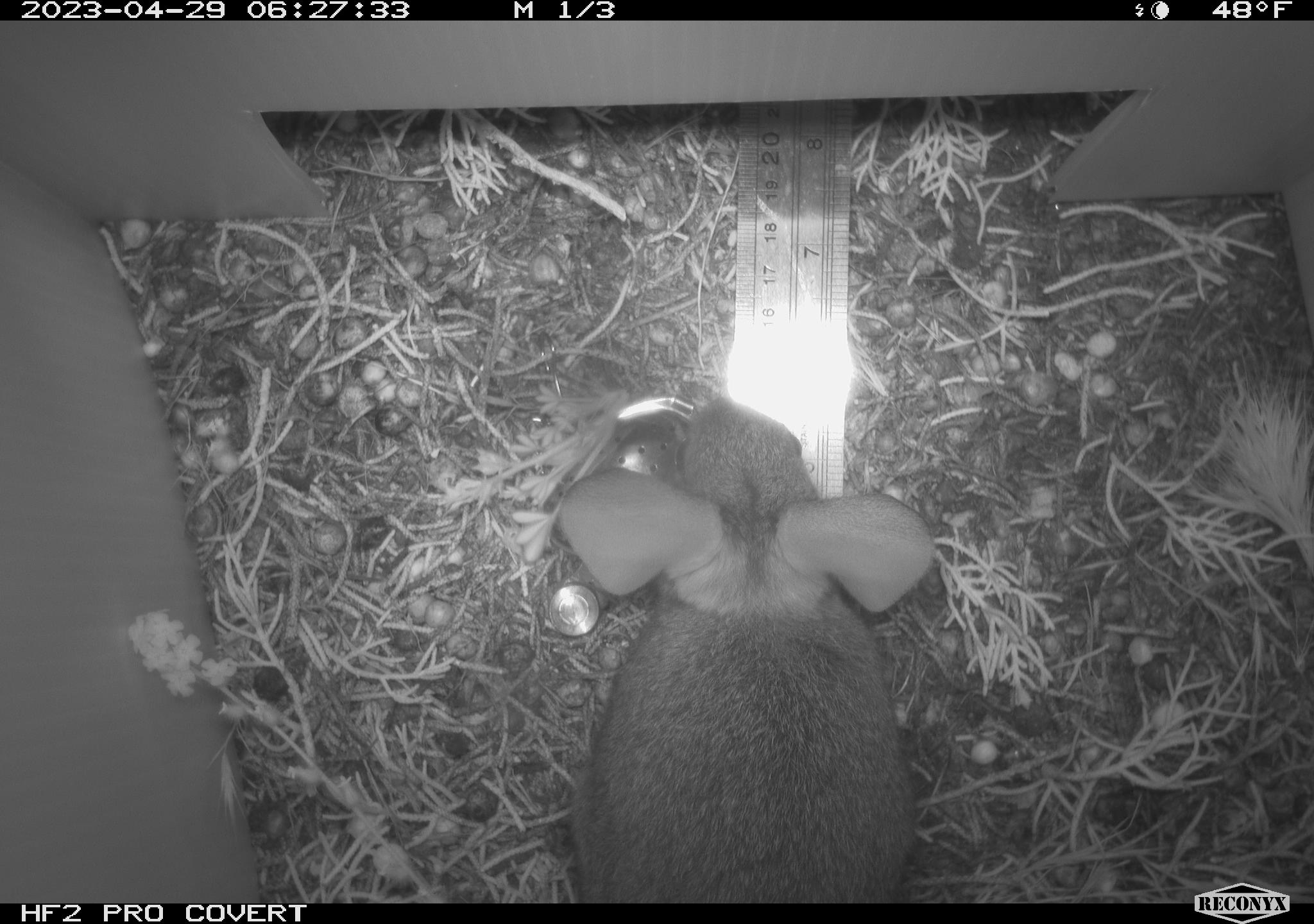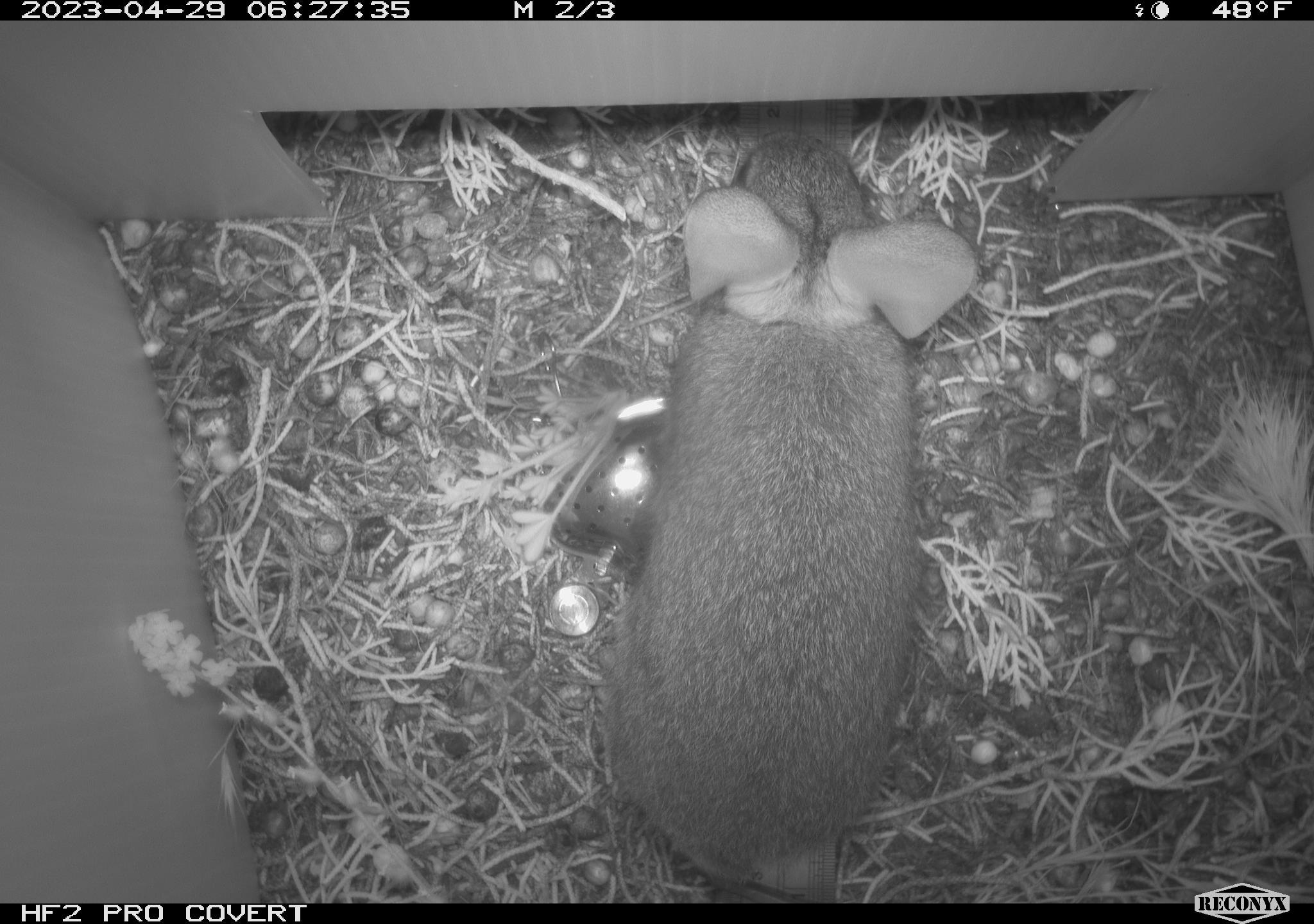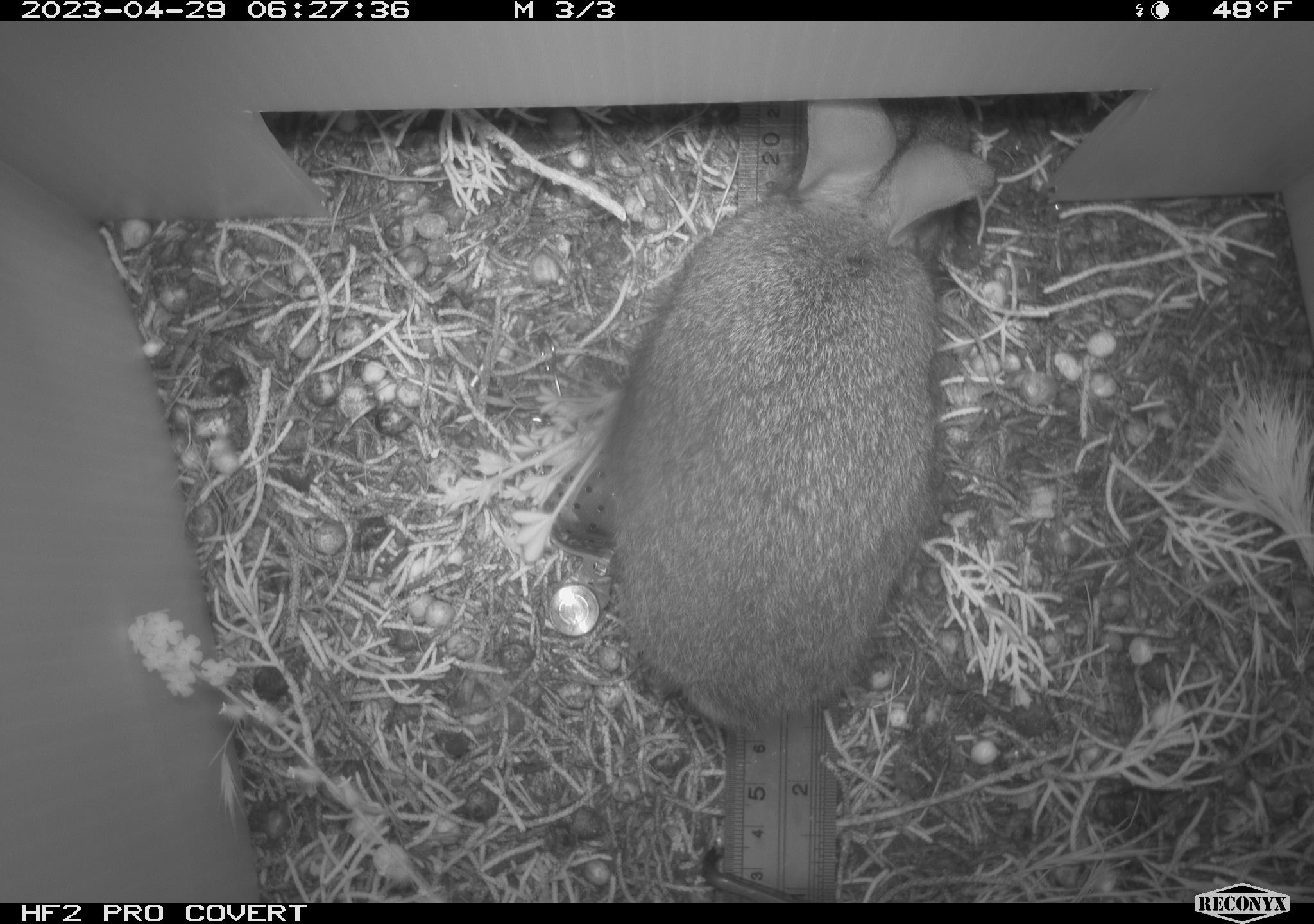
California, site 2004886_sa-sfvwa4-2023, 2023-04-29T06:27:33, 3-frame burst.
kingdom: Animalia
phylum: Chordata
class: Mammalia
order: Lagomorpha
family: Leporidae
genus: Sylvilagus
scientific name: Sylvilagus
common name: cottontail rabbits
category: sylvilagus species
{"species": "sylvilagus species (cottontail rabbits) (Sylvilagus)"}